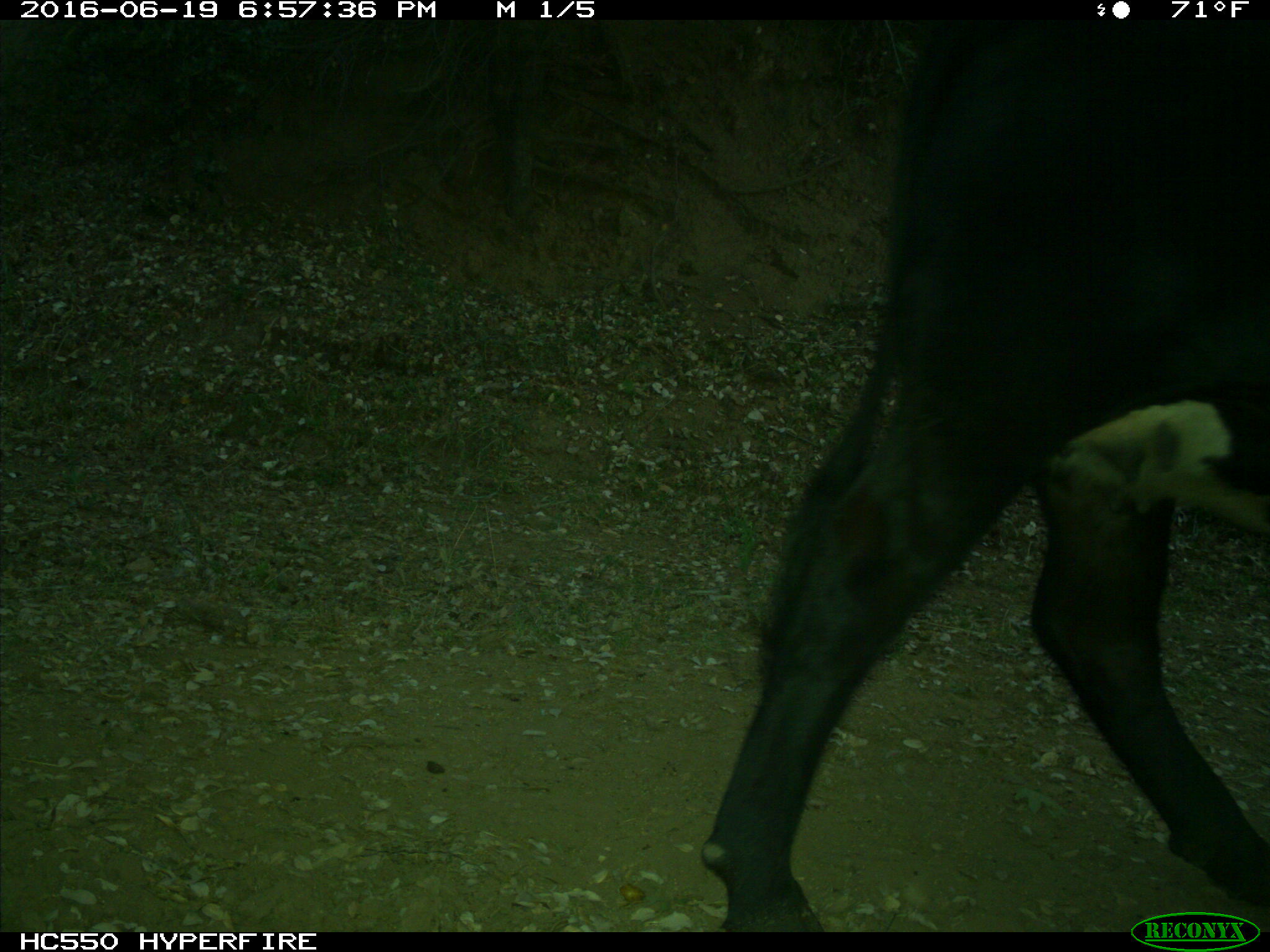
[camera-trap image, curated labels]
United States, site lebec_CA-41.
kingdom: Animalia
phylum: Chordata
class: Mammalia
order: Artiodactyla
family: Bovidae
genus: Bos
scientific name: Bos taurus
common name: domestic cow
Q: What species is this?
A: Bos taurus (domestic cow).